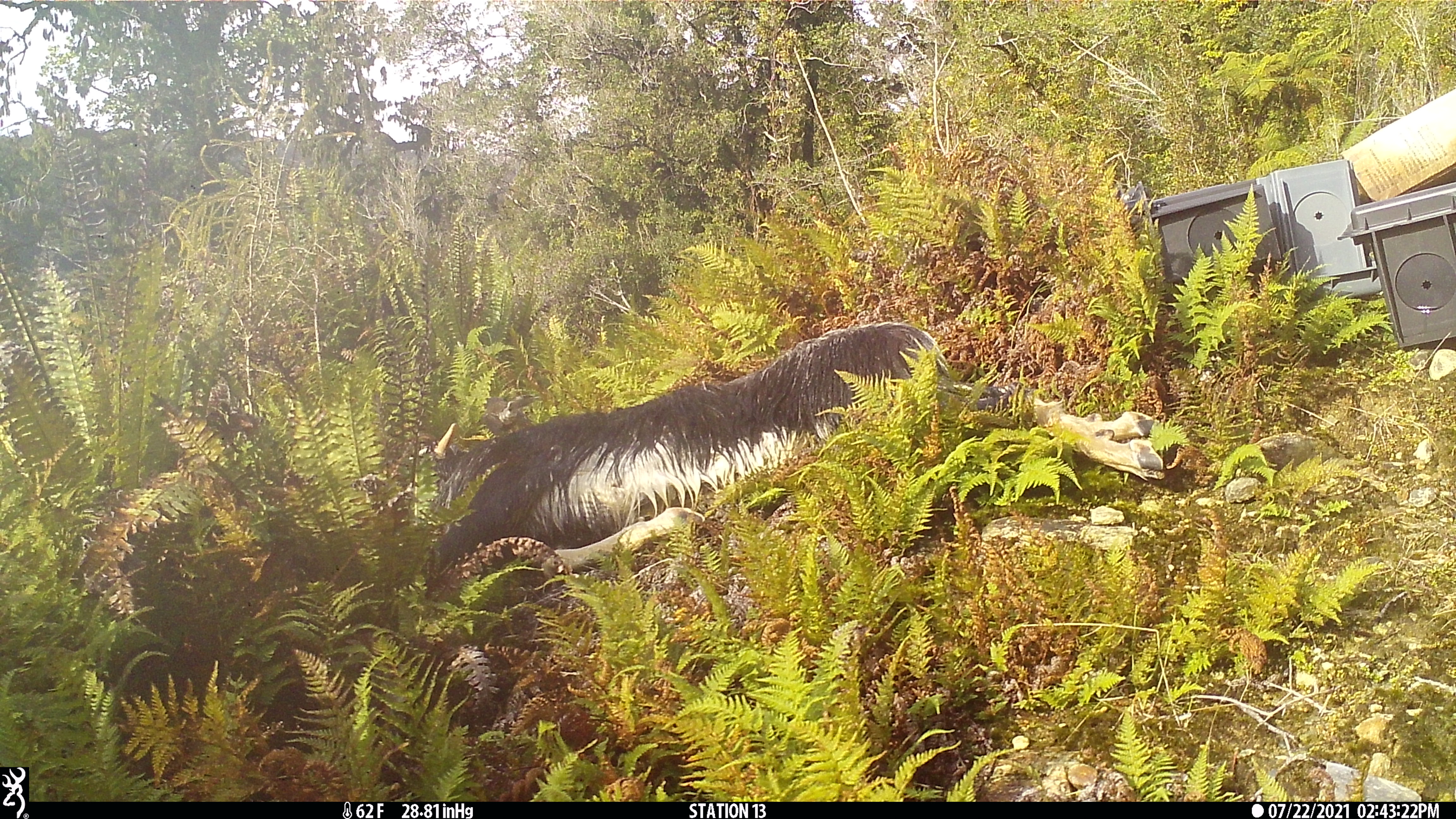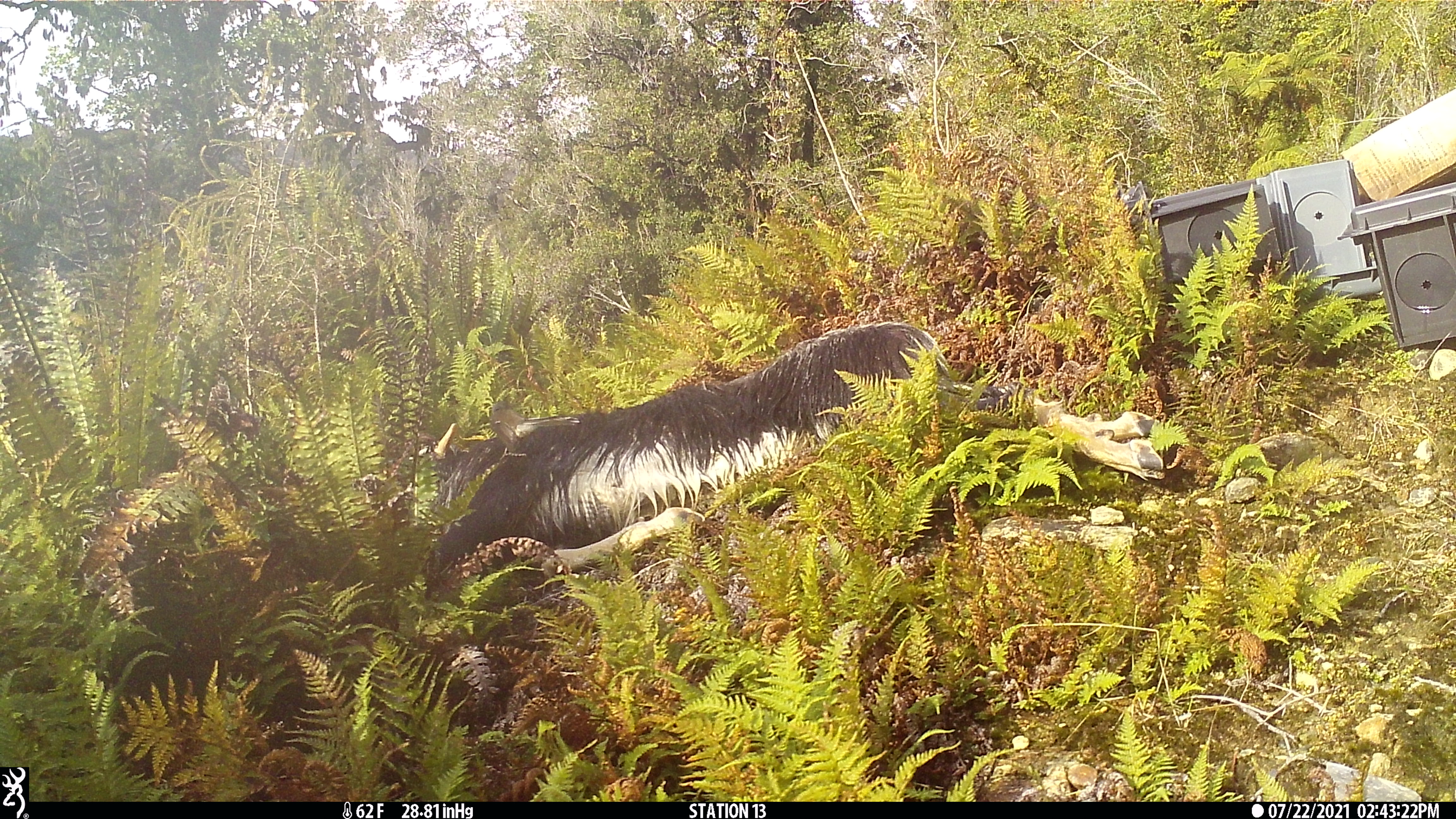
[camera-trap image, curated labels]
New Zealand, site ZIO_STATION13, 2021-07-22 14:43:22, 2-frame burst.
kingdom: Animalia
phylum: Chordata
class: Aves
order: Passeriformes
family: Rhipiduridae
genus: Rhipidura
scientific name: Rhipidura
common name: fantails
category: fantail